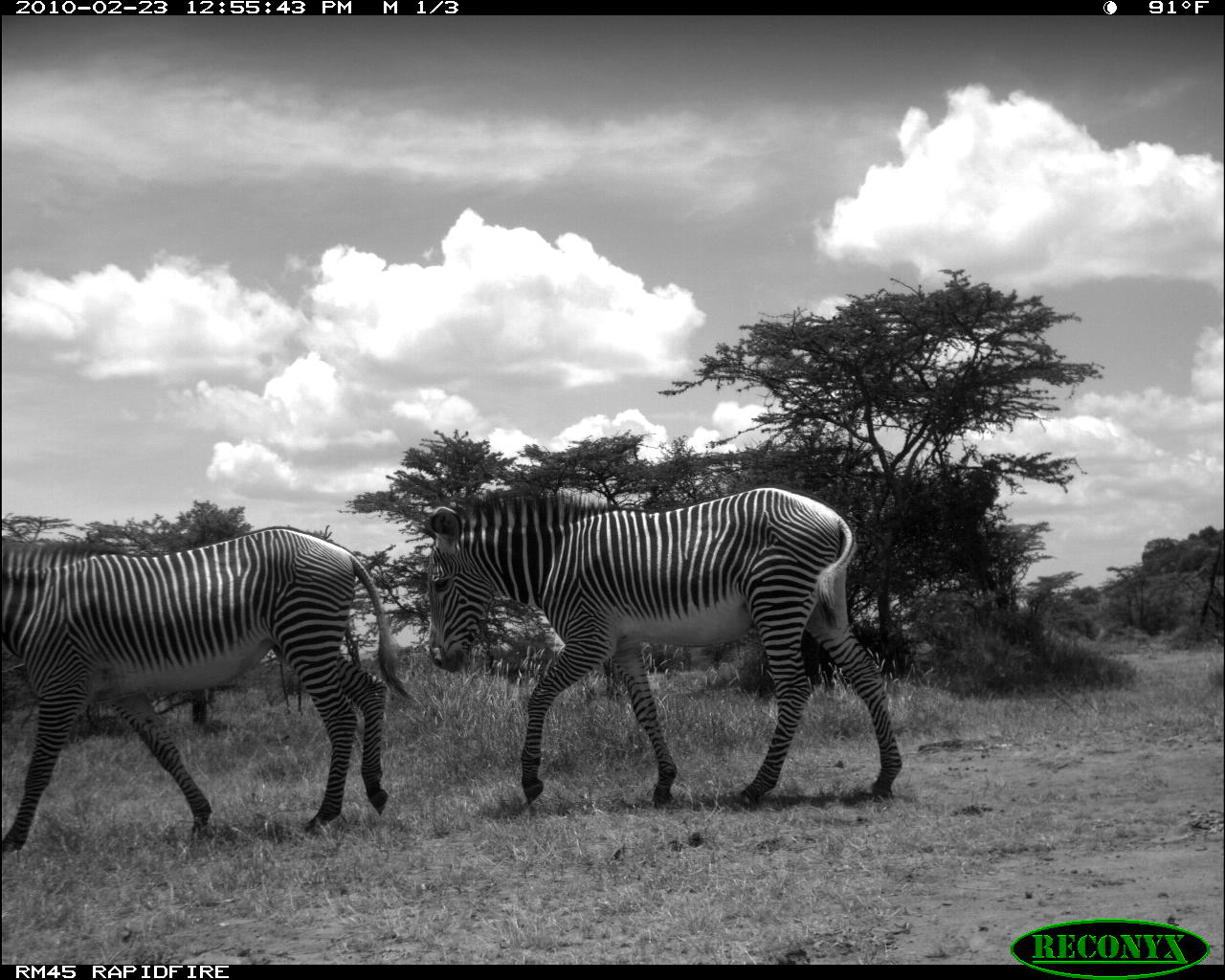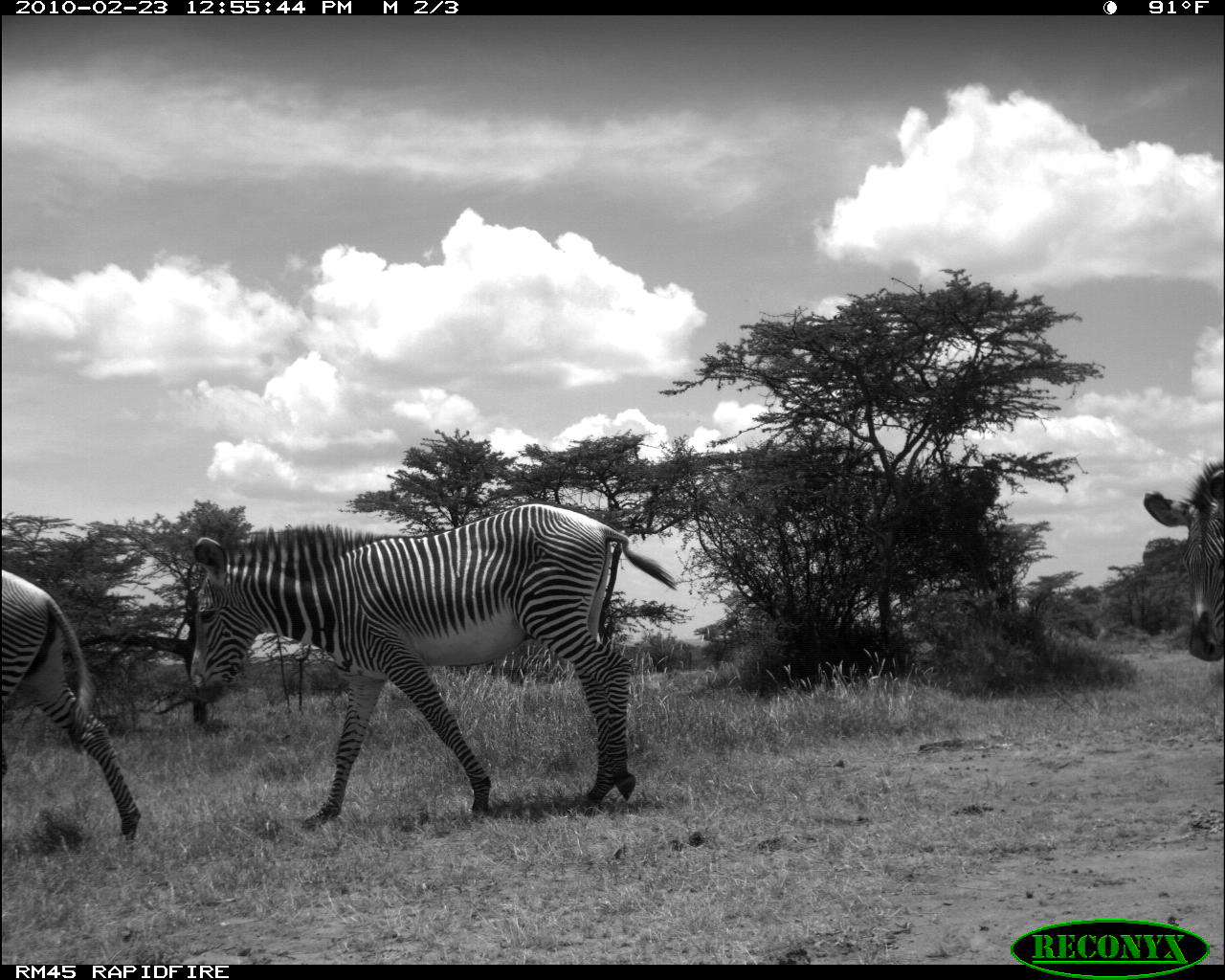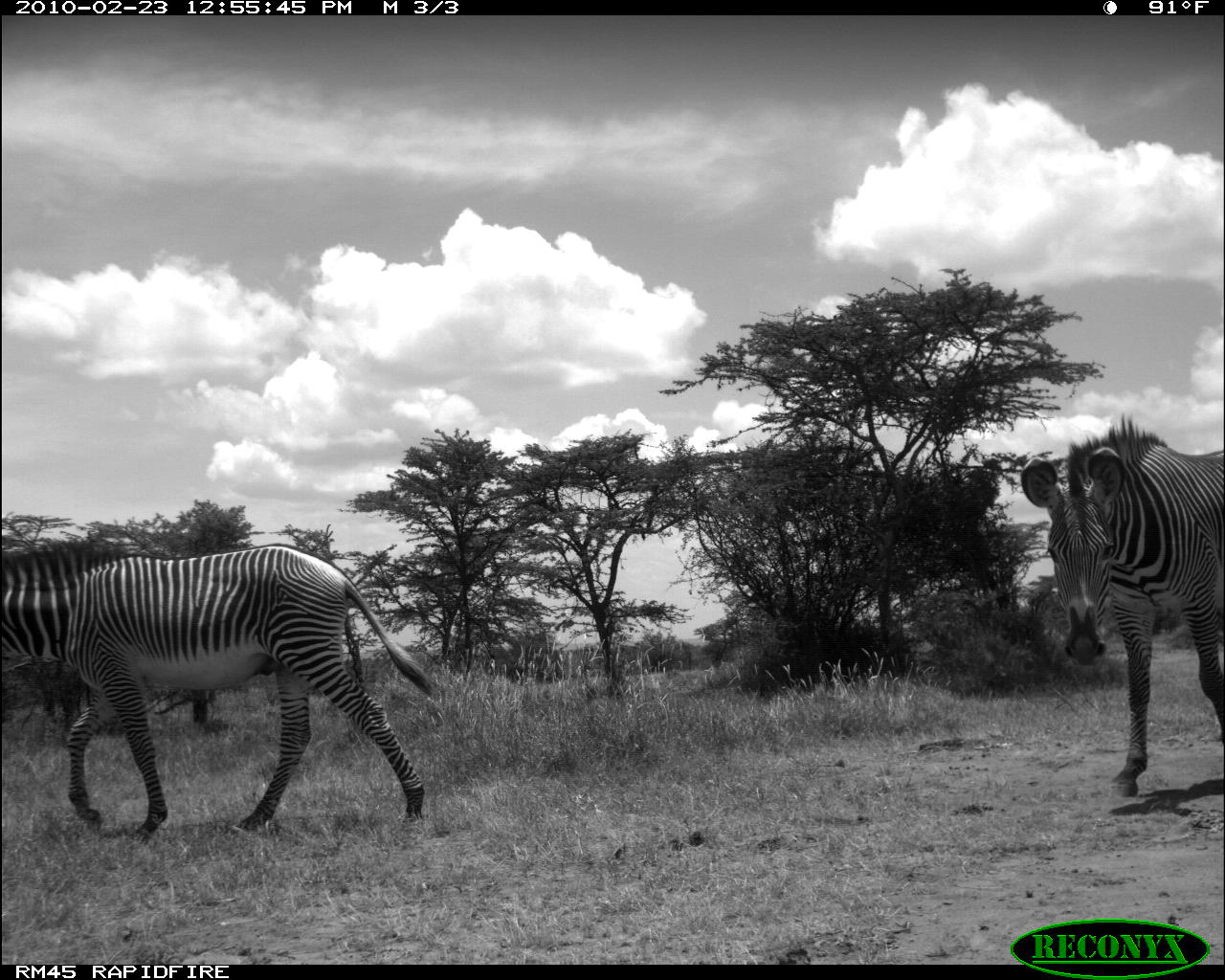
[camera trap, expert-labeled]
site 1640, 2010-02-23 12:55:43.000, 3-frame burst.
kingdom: Animalia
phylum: Chordata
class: Mammalia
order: Perissodactyla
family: Equidae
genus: Equus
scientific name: Equus grevyi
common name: grévy's zebra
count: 2